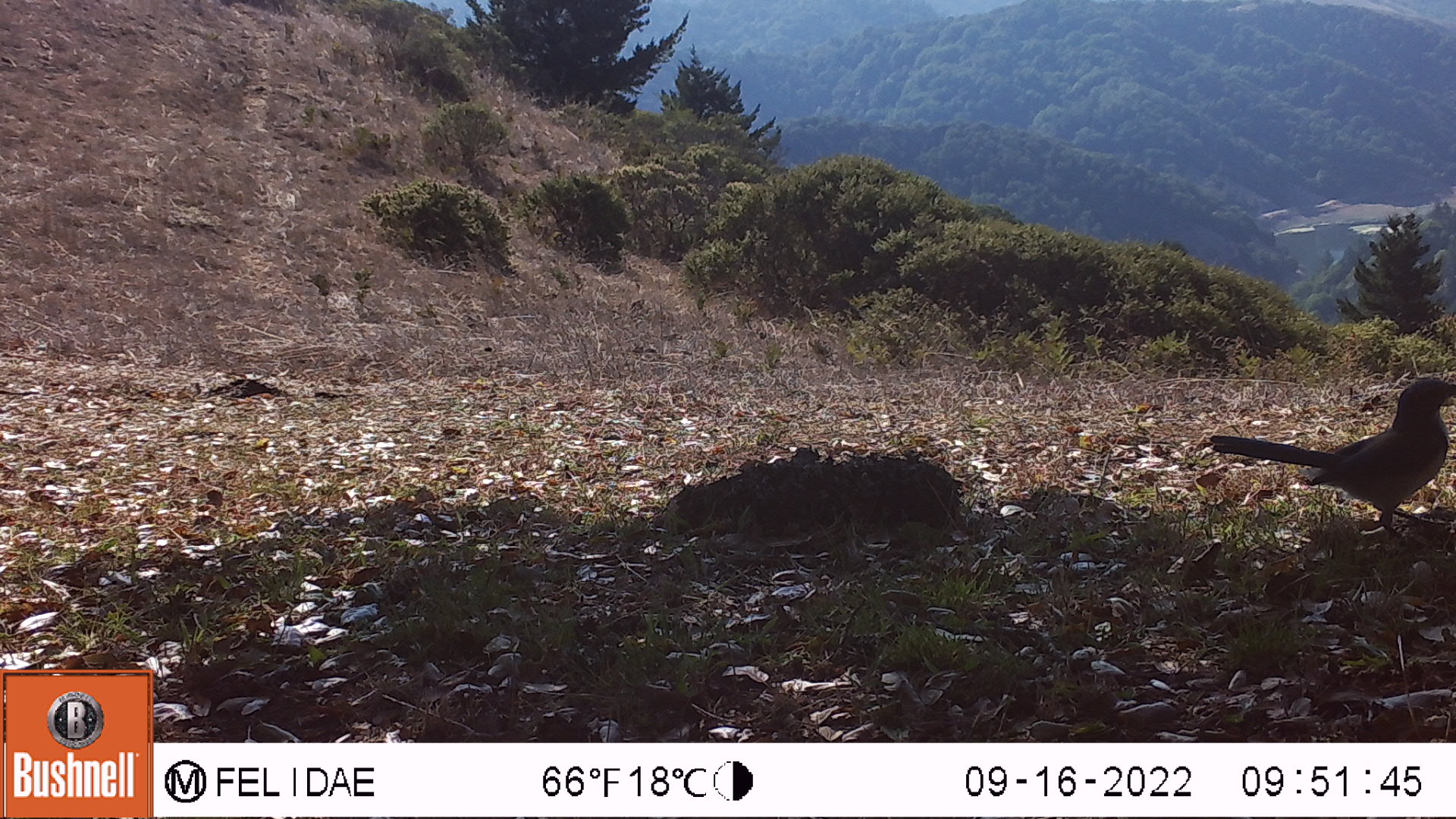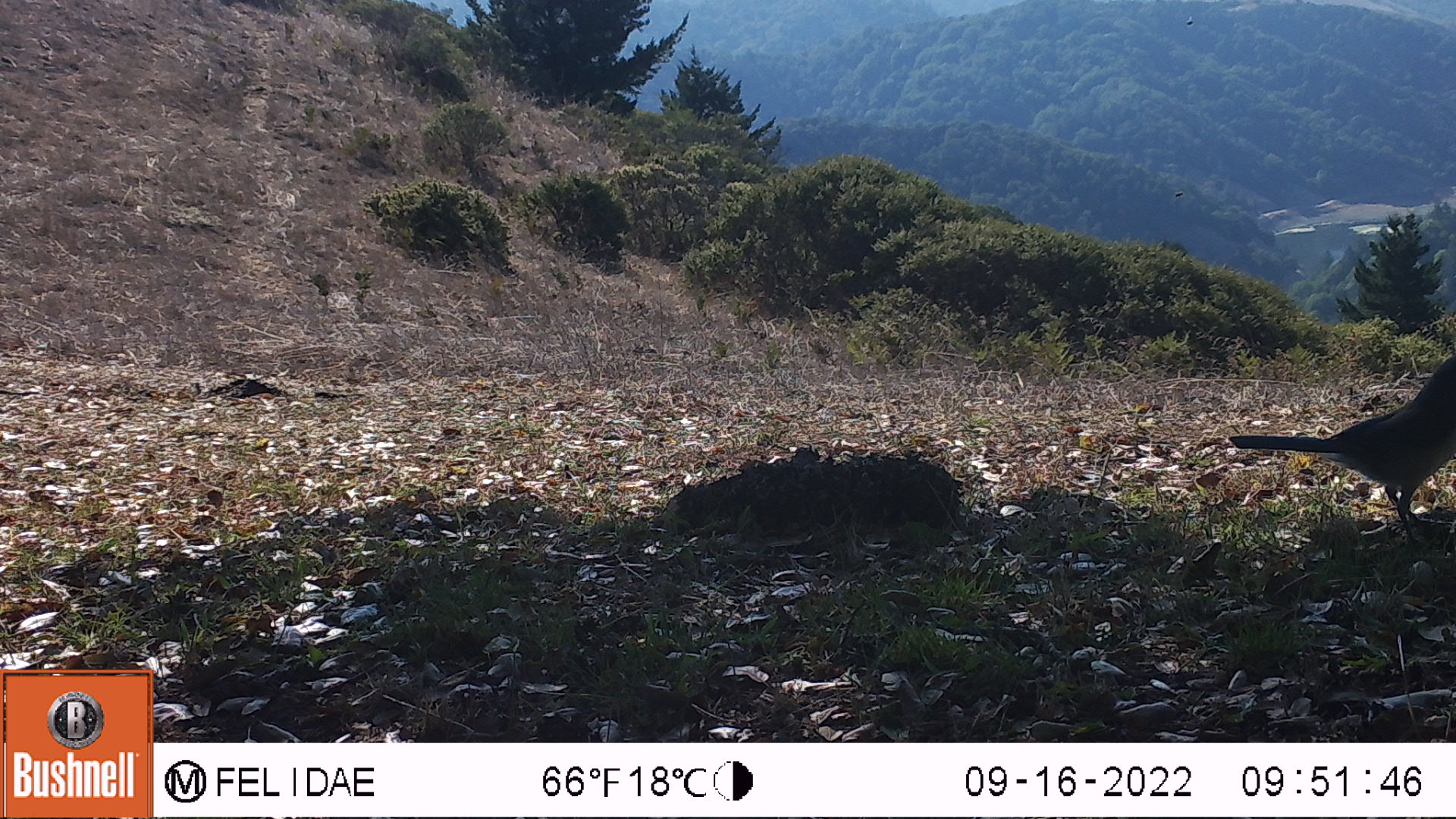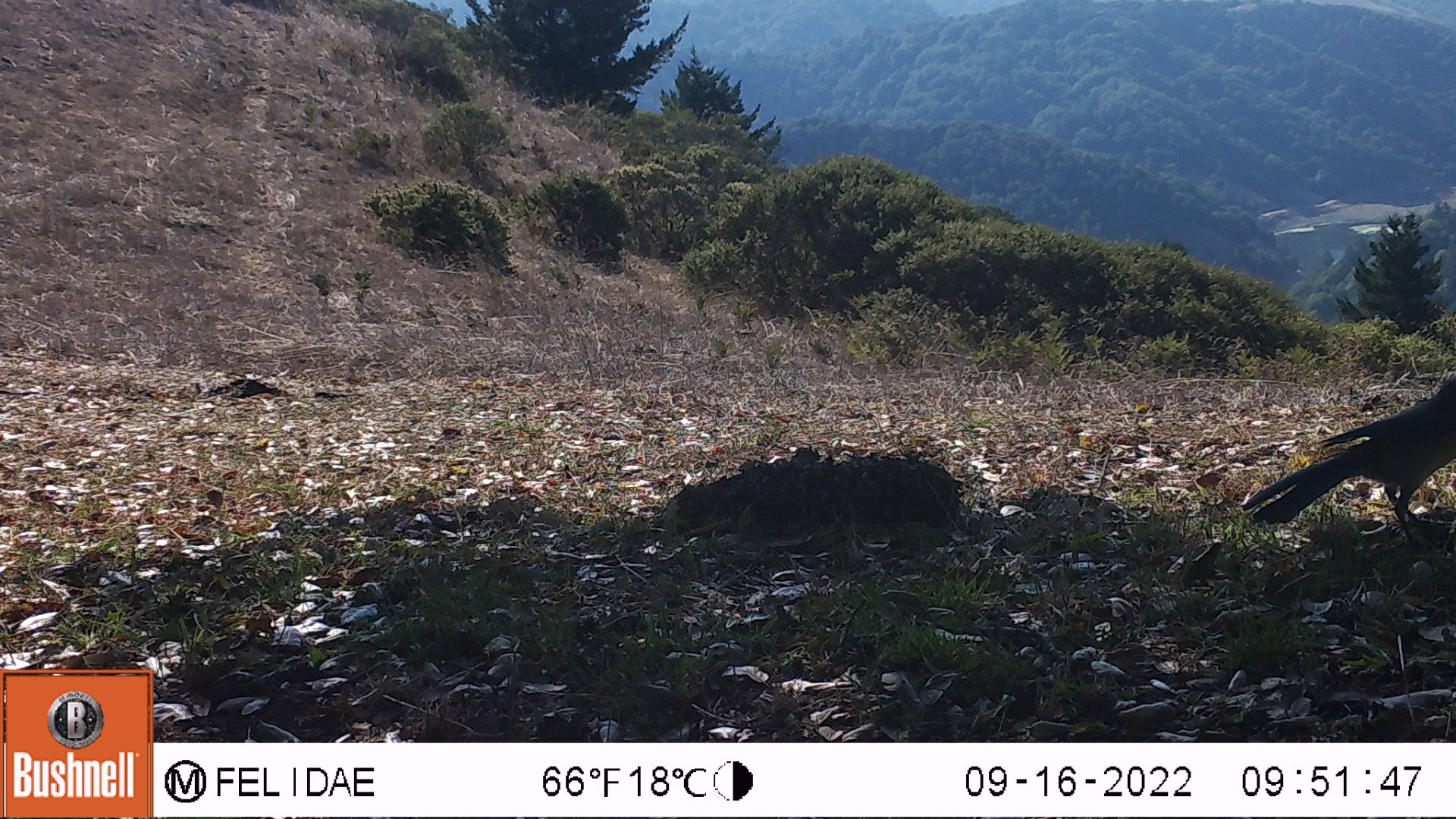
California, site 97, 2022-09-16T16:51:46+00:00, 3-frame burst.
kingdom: Animalia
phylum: Chordata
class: Aves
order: Passeriformes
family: Corvidae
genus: Aphelocoma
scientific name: Aphelocoma californica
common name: california scrub jay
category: western scrub-jay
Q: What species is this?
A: Western scrub-jay (california scrub jay) (Aphelocoma californica).